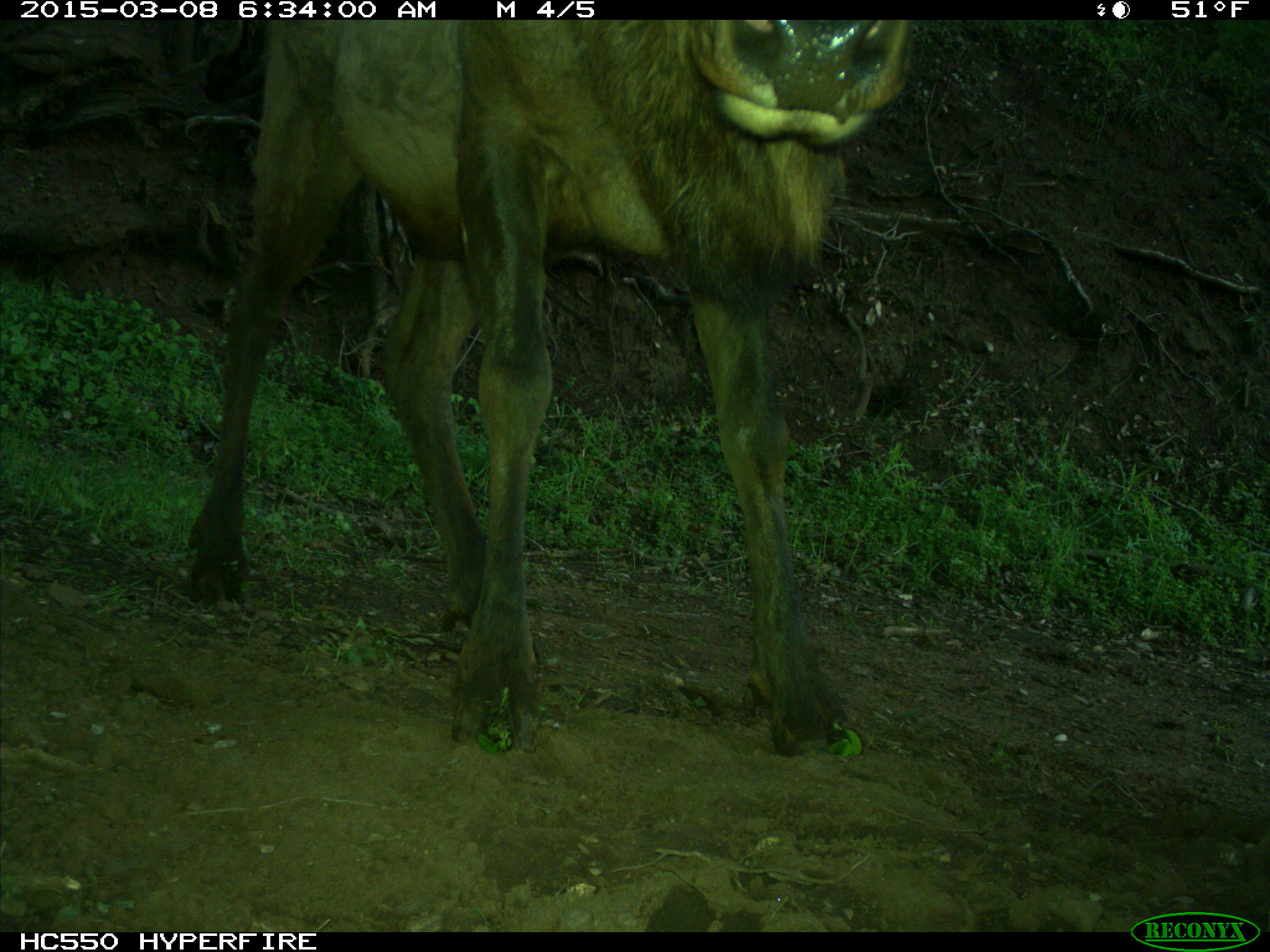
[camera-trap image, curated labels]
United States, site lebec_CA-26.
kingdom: Animalia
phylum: Chordata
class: Mammalia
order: Artiodactyla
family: Cervidae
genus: Cervus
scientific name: Cervus canadensis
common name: elk